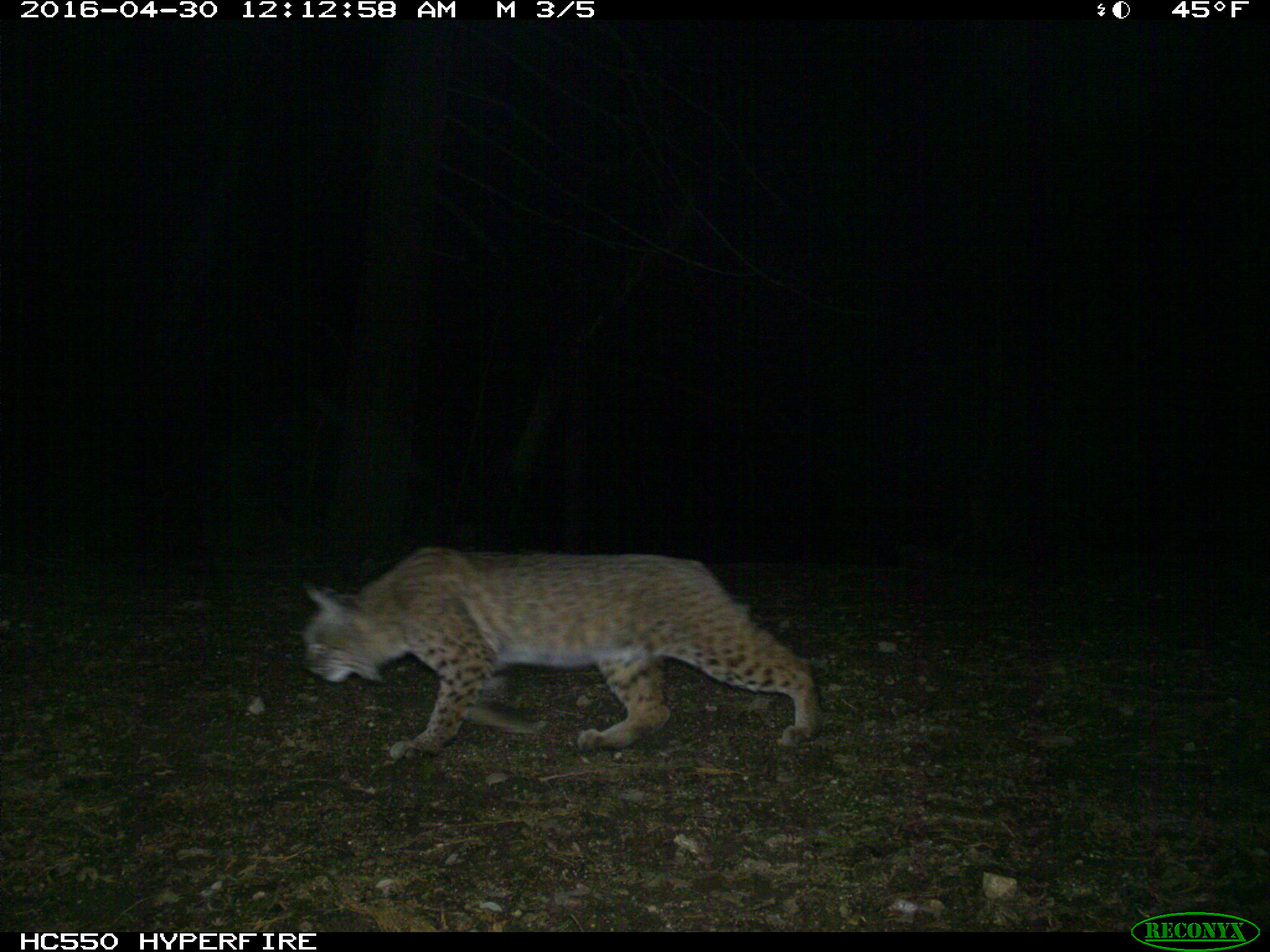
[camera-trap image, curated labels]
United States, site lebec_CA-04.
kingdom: Animalia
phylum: Chordata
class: Mammalia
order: Carnivora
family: Felidae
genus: Lynx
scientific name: Lynx rufus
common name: bobcat